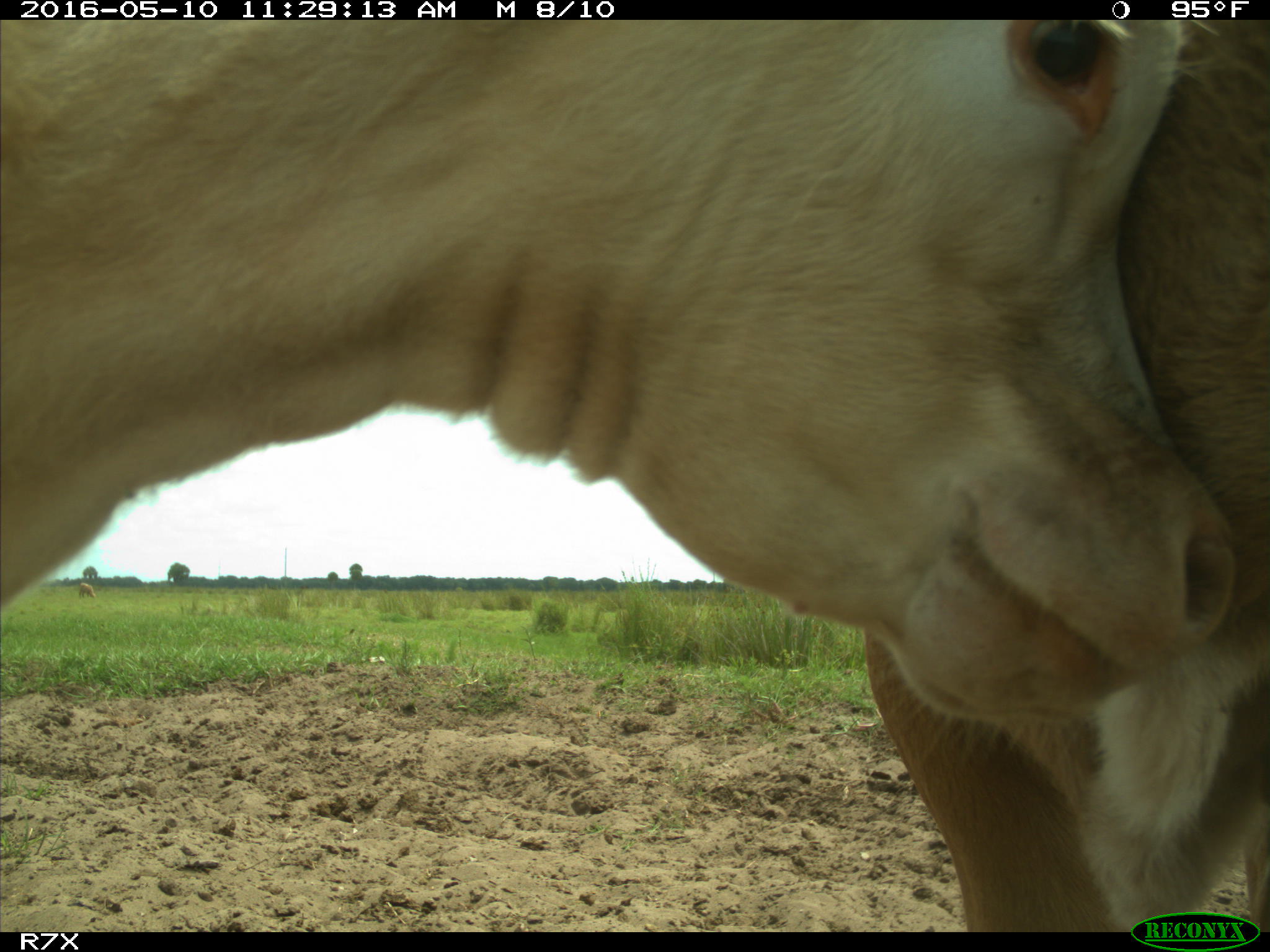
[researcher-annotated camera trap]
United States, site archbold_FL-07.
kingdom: Animalia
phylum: Chordata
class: Mammalia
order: Artiodactyla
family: Bovidae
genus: Bos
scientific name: Bos taurus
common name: domestic cow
Bos taurus (domestic cow).